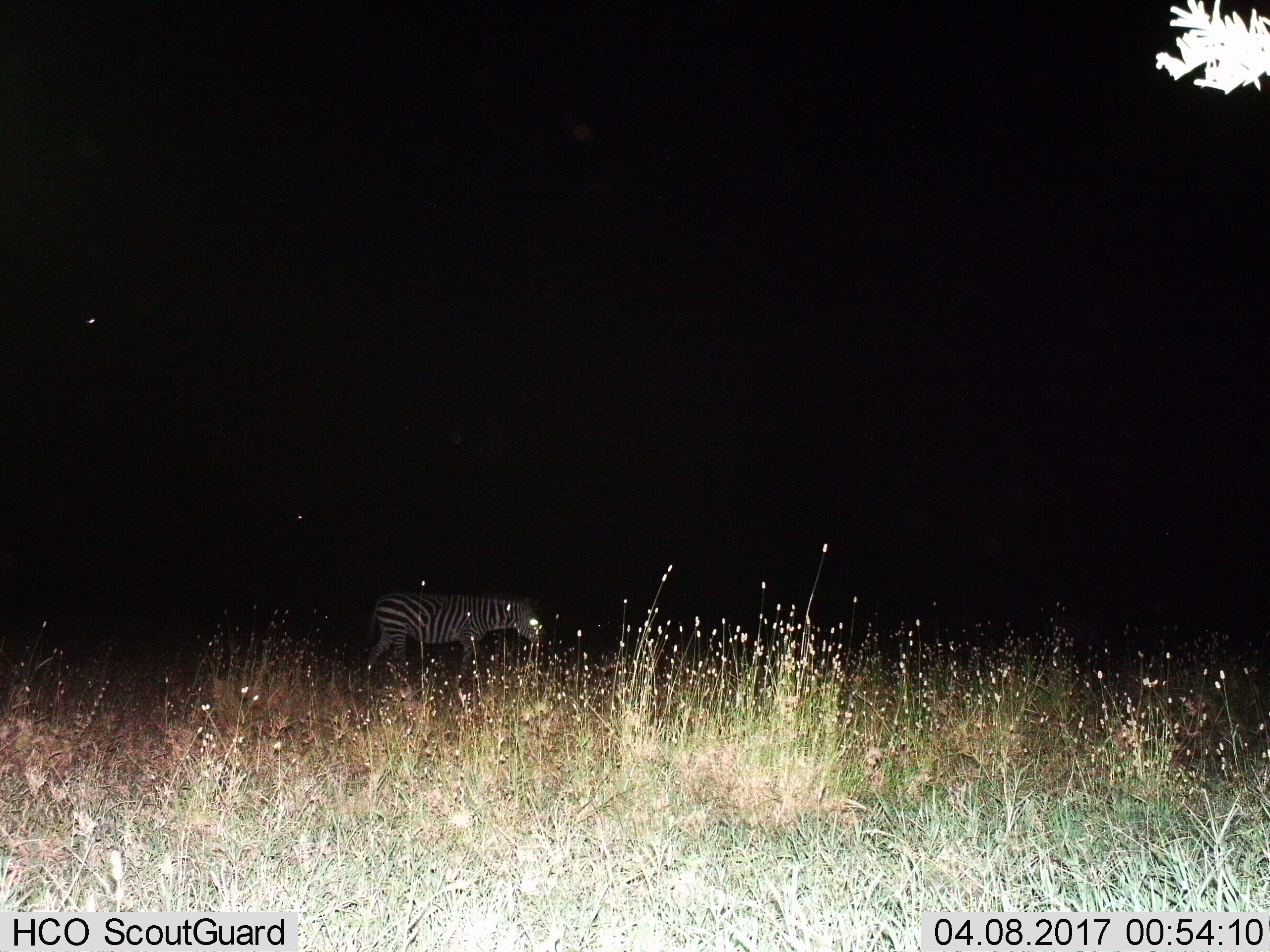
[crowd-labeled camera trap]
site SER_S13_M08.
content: unidentified animal